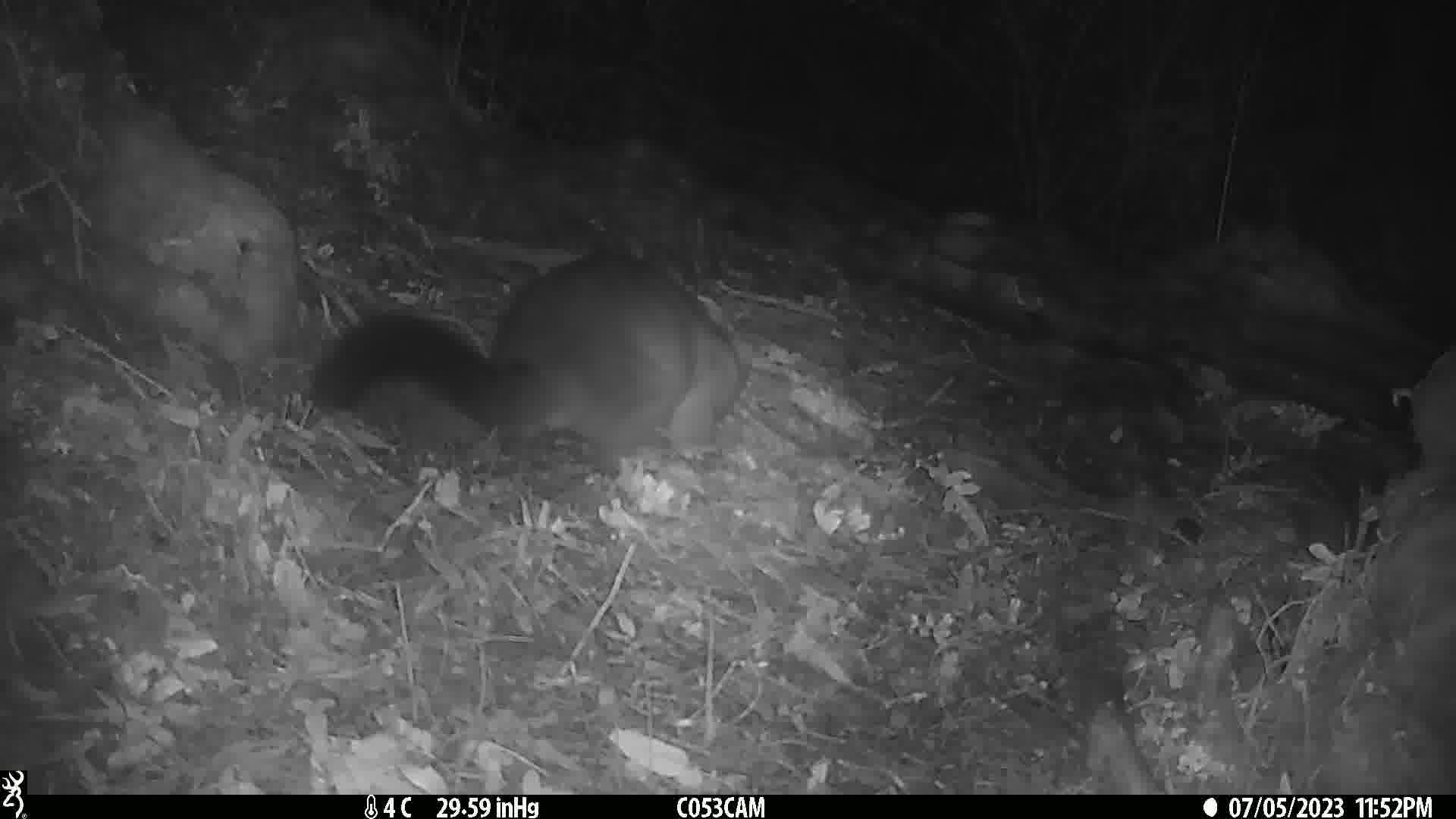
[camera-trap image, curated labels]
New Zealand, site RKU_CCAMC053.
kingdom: Animalia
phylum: Chordata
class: Mammalia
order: Diprotodontia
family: Phalangeridae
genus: Trichosurus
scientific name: Trichosurus vulpecula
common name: common brushtail possum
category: possum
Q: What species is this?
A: Possum (common brushtail possum) (Trichosurus vulpecula).